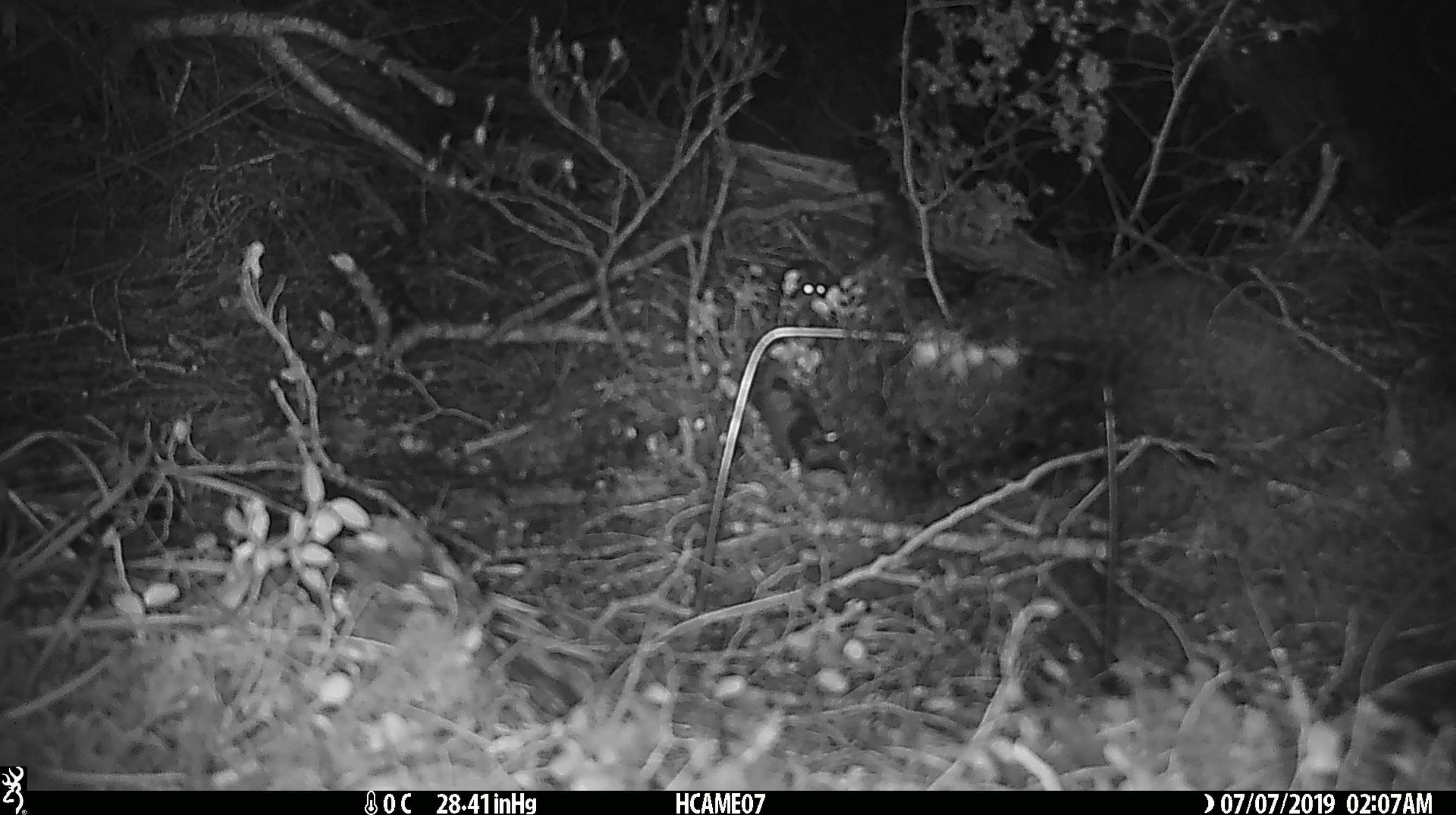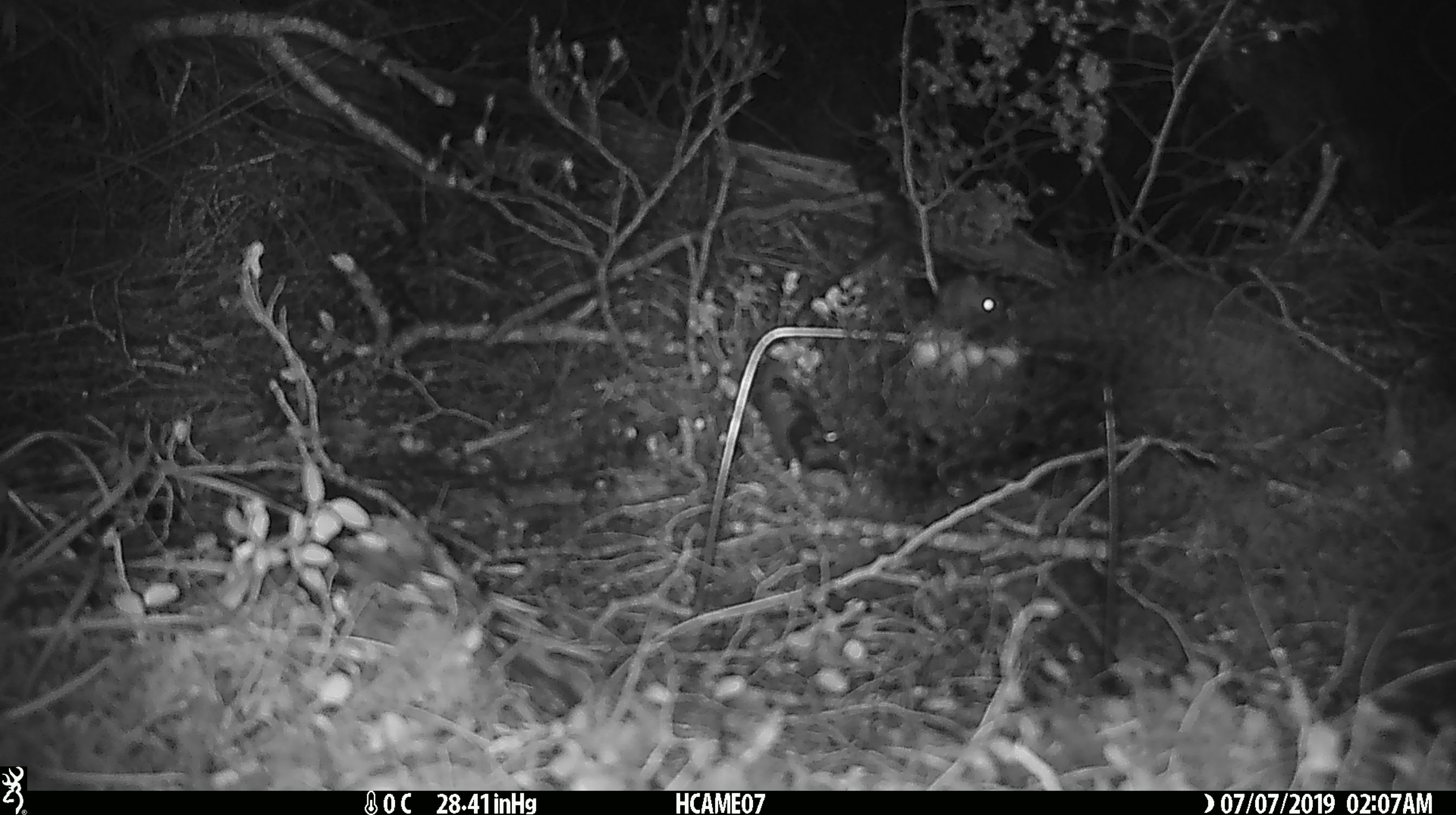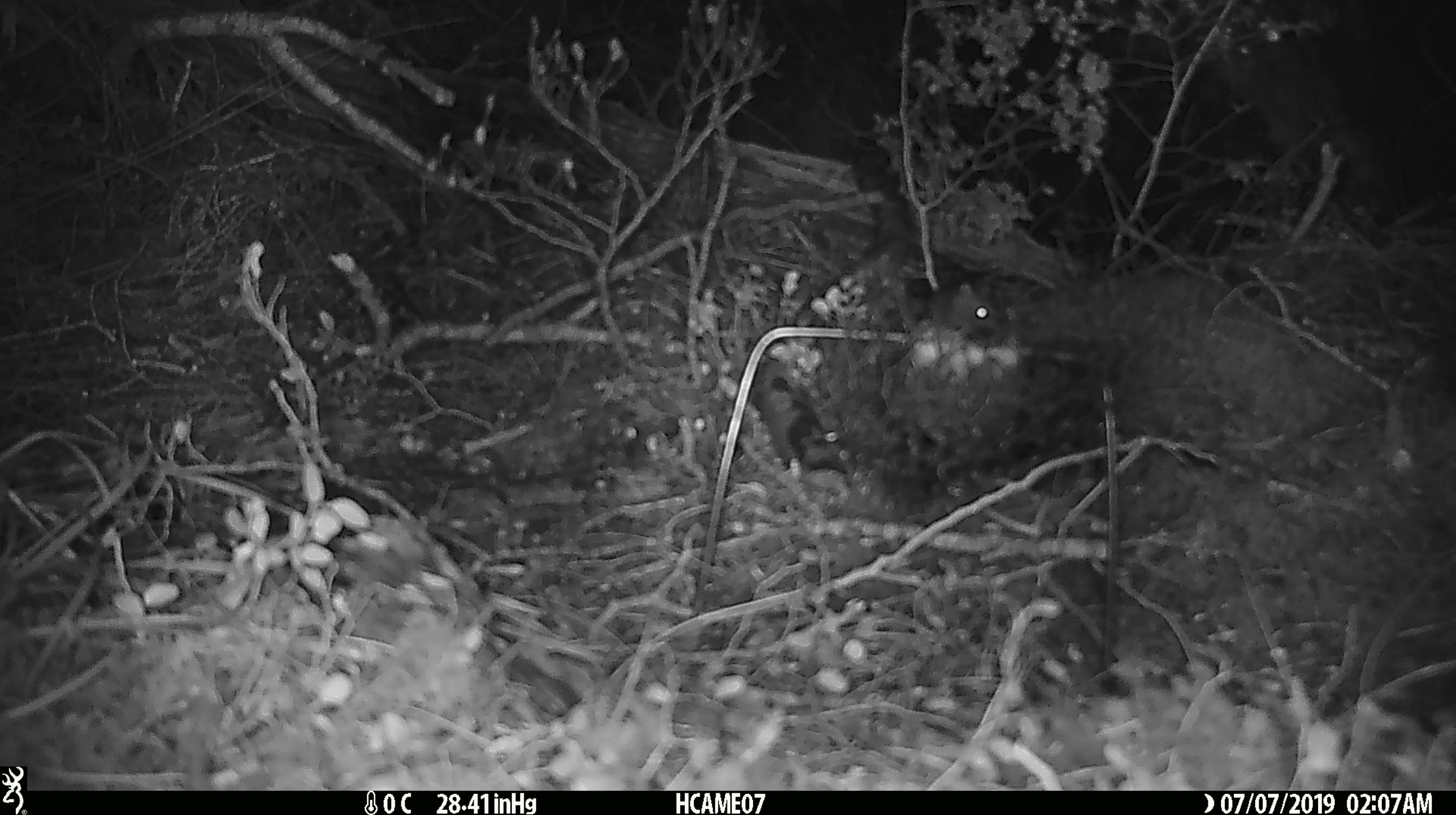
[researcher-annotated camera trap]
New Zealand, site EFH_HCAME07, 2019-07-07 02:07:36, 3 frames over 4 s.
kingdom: Animalia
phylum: Chordata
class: Mammalia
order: Rodentia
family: Muridae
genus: Mus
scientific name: Mus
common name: mouse